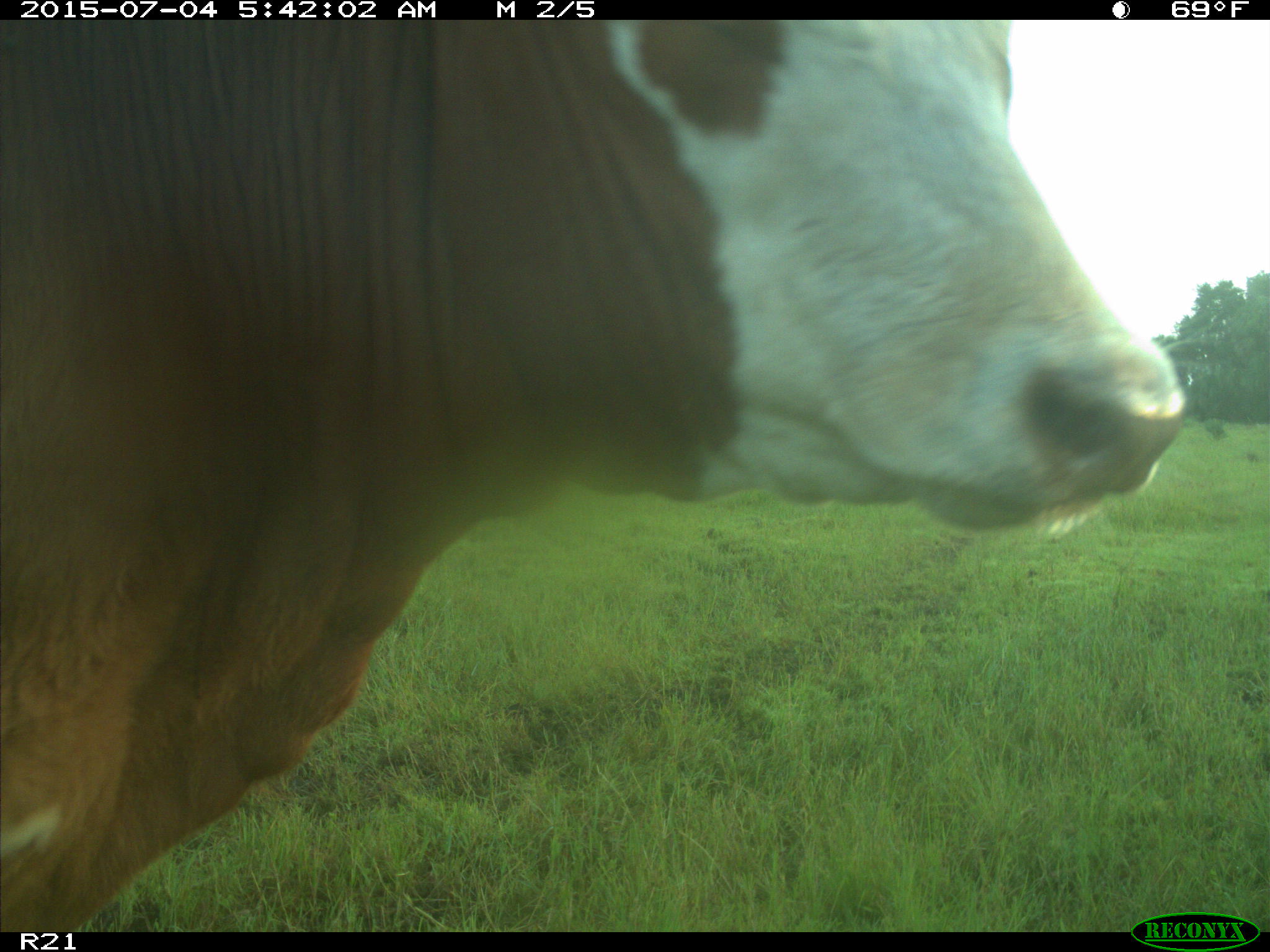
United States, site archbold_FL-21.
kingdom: Animalia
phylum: Chordata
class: Mammalia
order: Artiodactyla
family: Bovidae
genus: Bos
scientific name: Bos taurus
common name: domestic cow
Bos taurus (domestic cow).